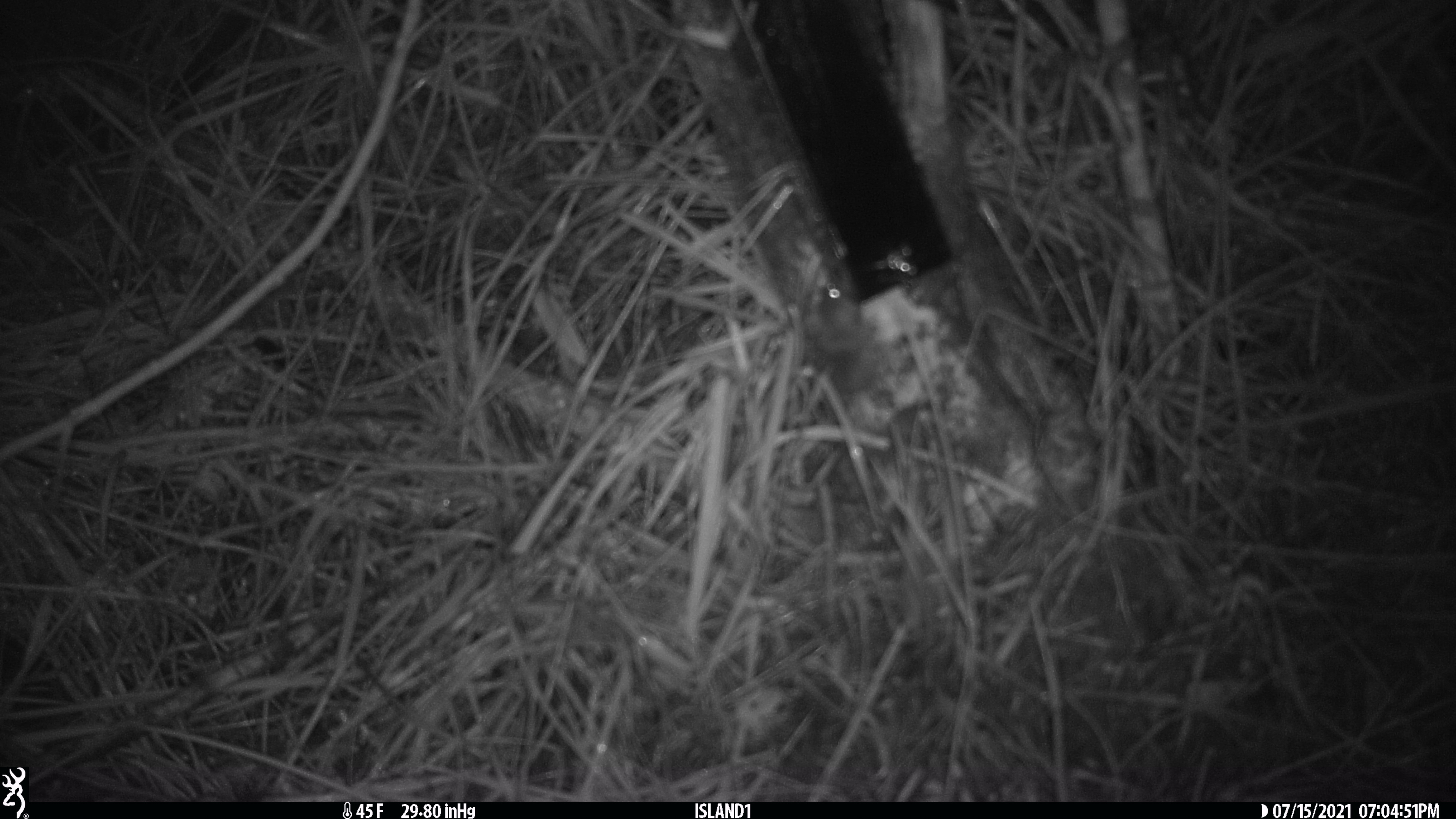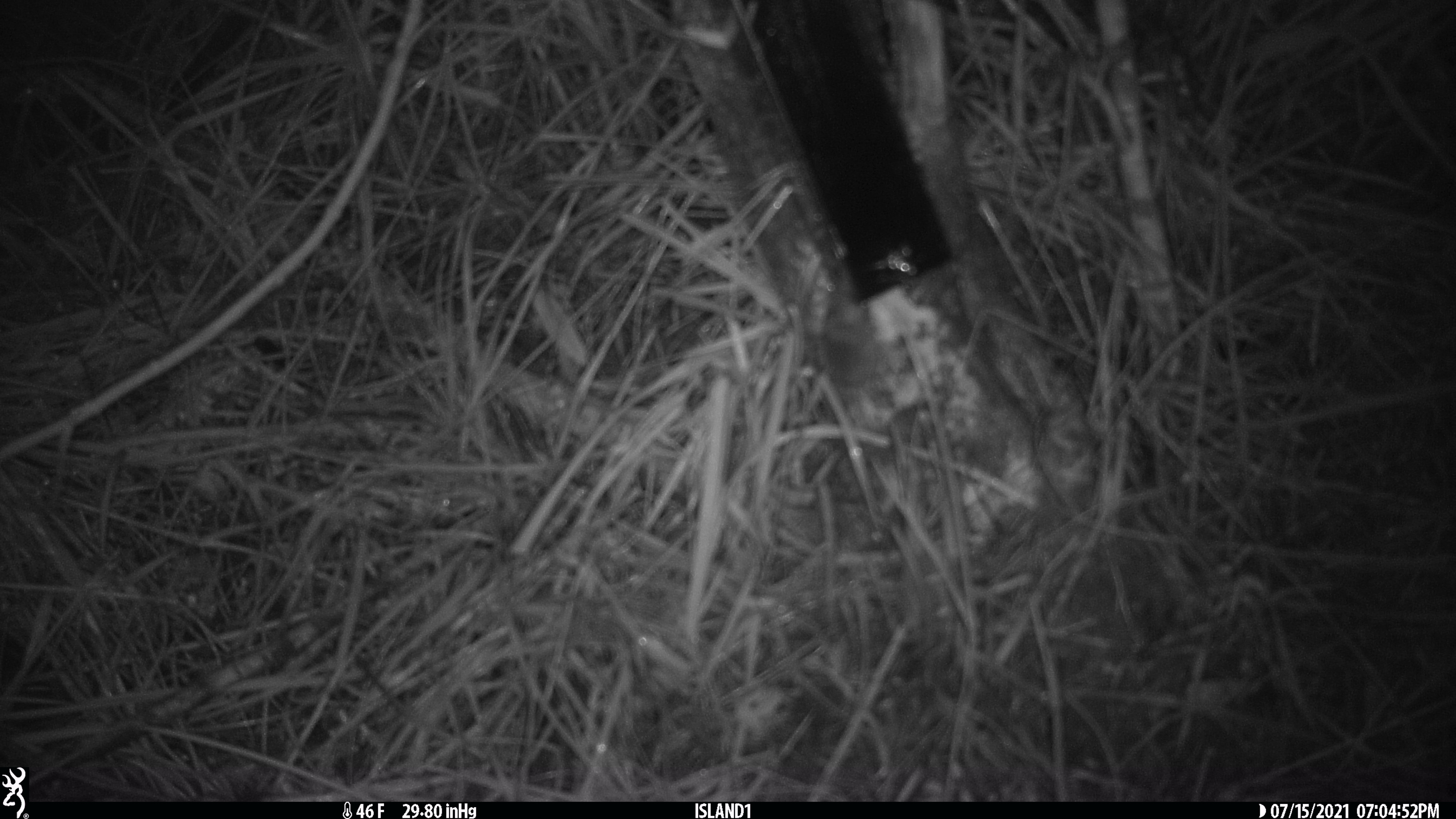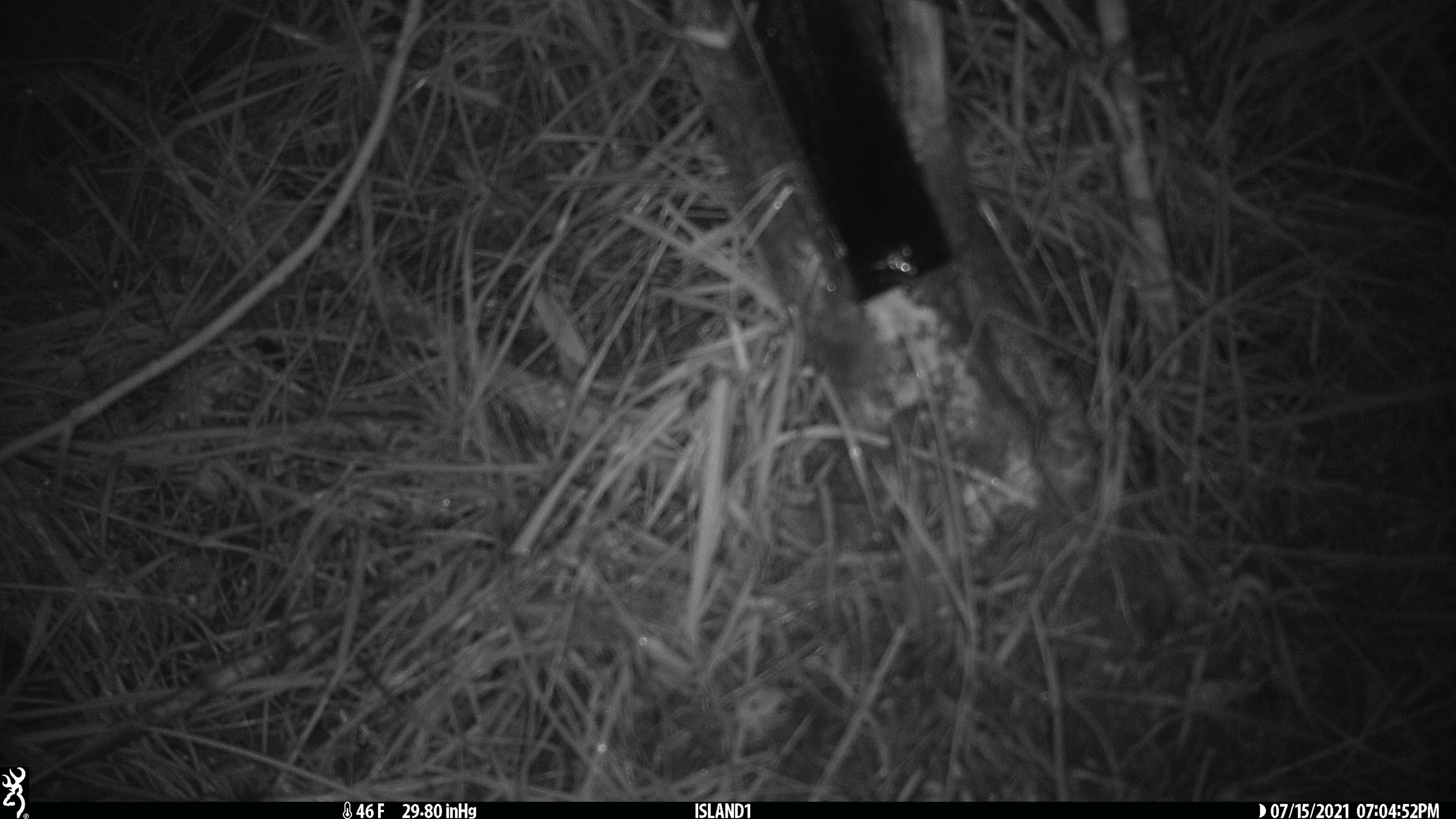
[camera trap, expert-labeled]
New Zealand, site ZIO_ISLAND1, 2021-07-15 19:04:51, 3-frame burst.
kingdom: Animalia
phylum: Chordata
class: Mammalia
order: Rodentia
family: Muridae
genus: Mus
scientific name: Mus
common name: mouse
Mouse (Mus).